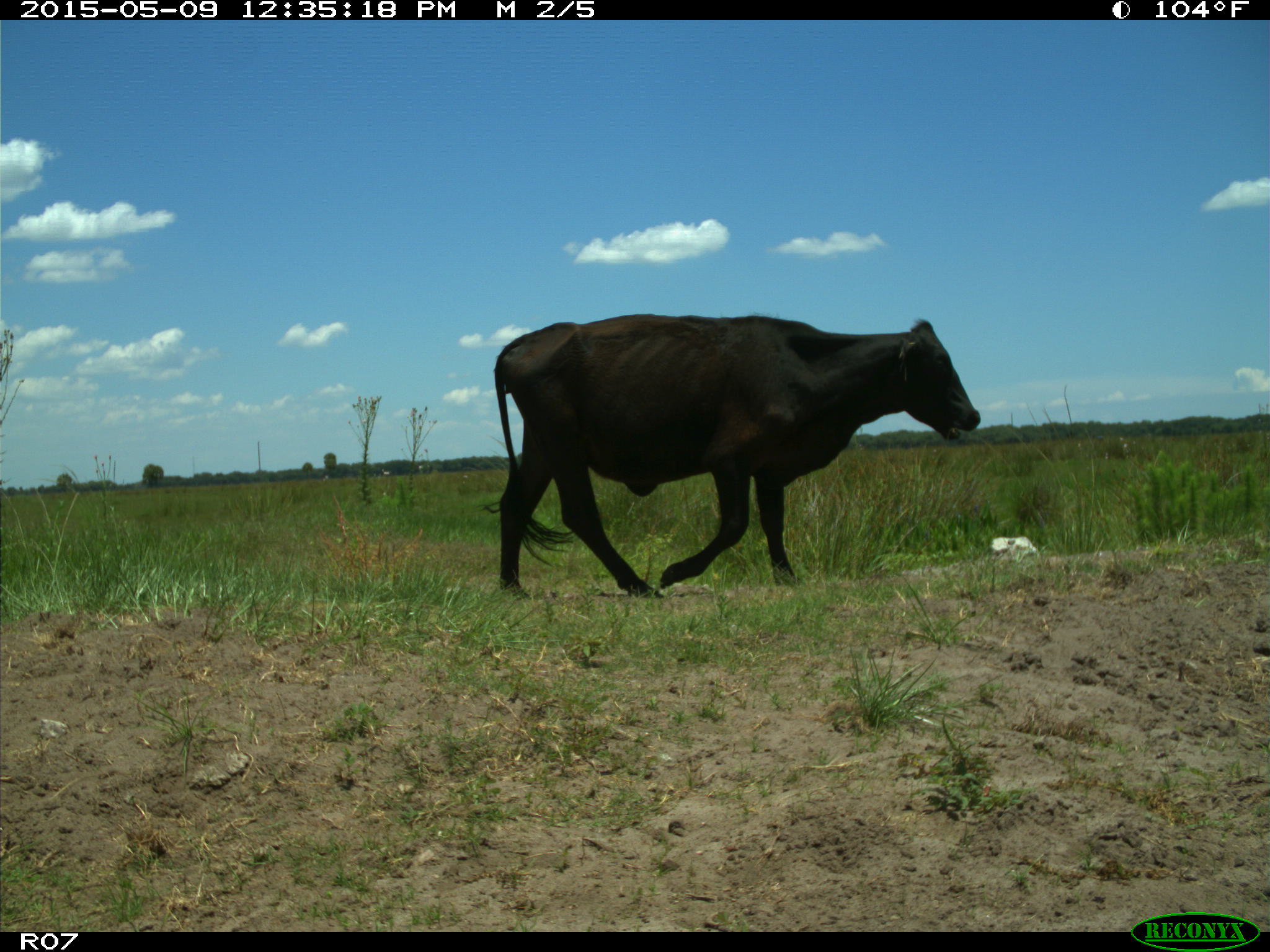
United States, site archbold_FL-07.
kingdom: Animalia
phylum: Chordata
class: Mammalia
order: Artiodactyla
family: Bovidae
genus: Bos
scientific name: Bos taurus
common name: domestic cow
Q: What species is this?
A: Bos taurus (domestic cow).